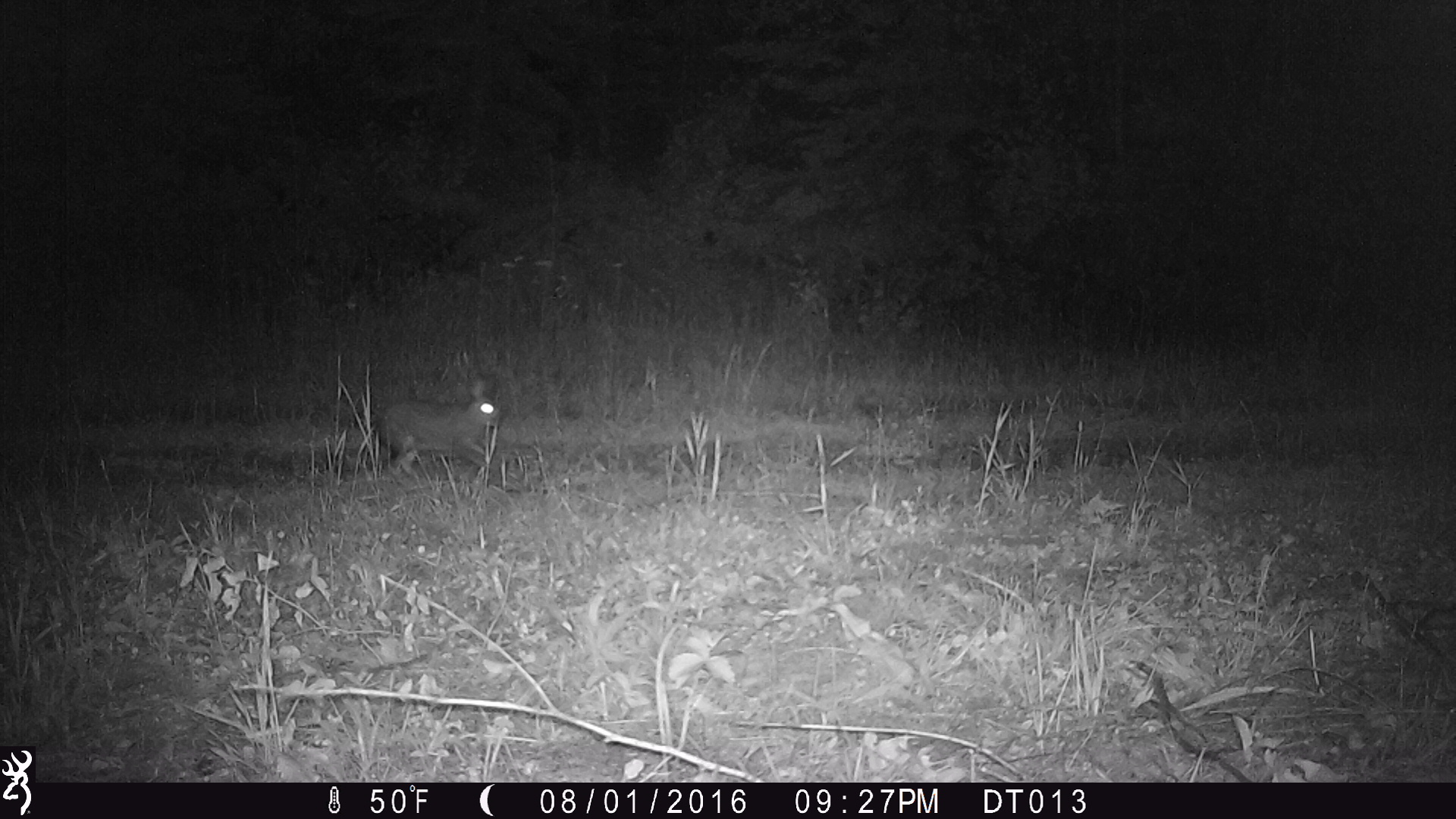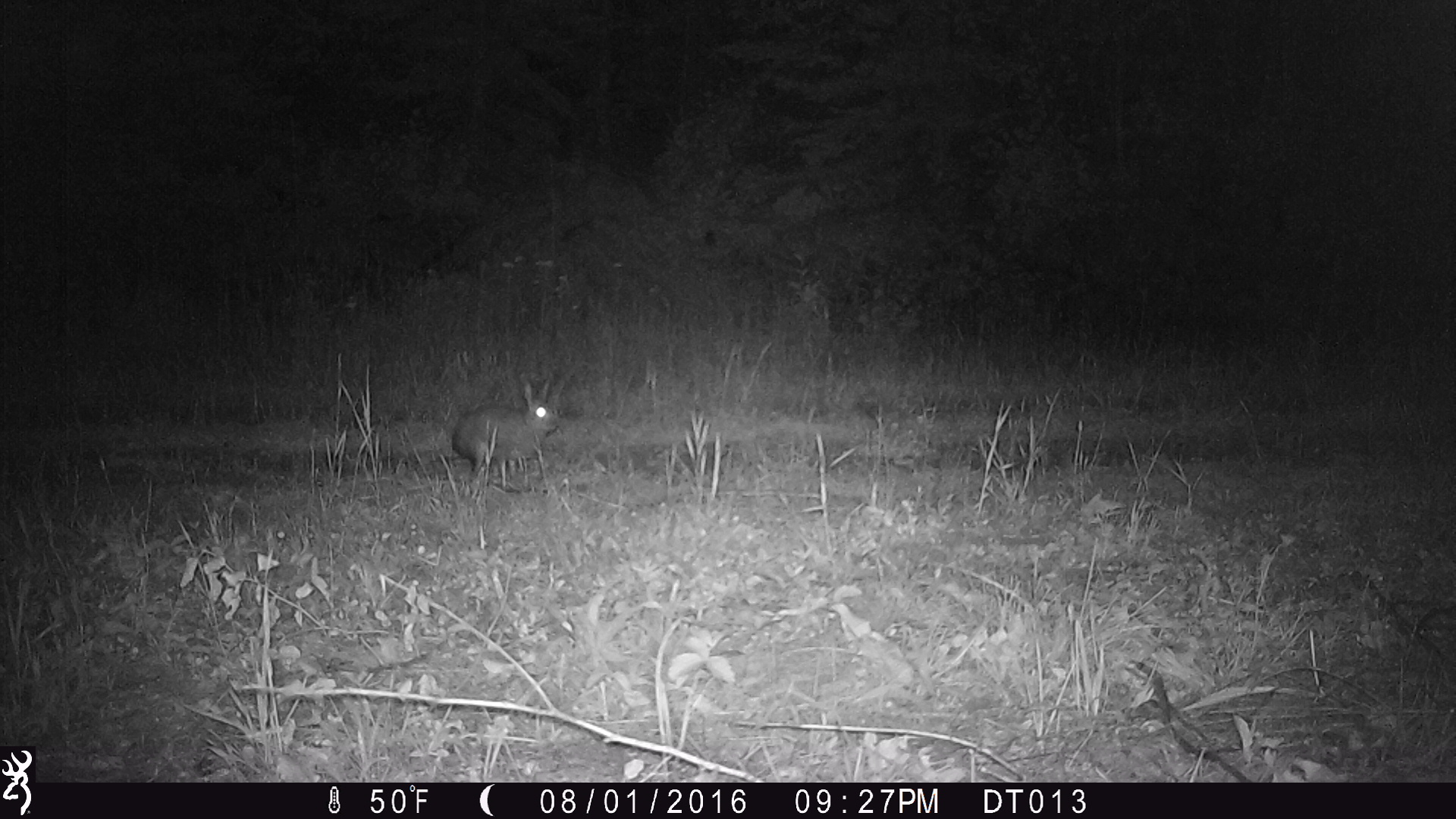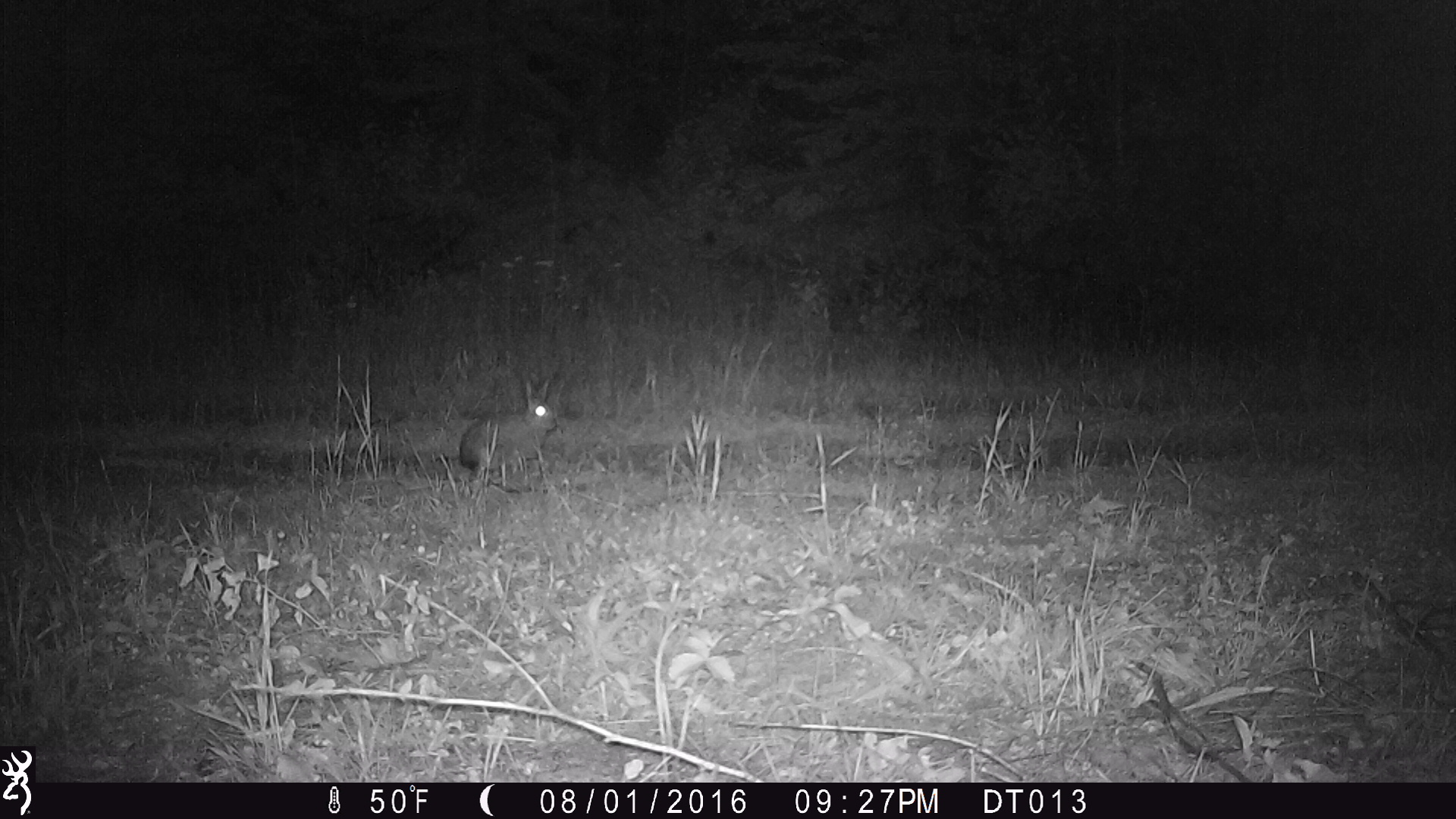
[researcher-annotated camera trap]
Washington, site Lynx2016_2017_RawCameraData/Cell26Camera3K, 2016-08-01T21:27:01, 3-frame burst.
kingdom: Animalia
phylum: Chordata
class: Mammalia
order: Lagomorpha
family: Leporidae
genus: Lepus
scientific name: Lepus americanus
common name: snowshoe hare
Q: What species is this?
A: Lepus americanus (snowshoe hare).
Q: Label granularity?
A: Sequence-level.